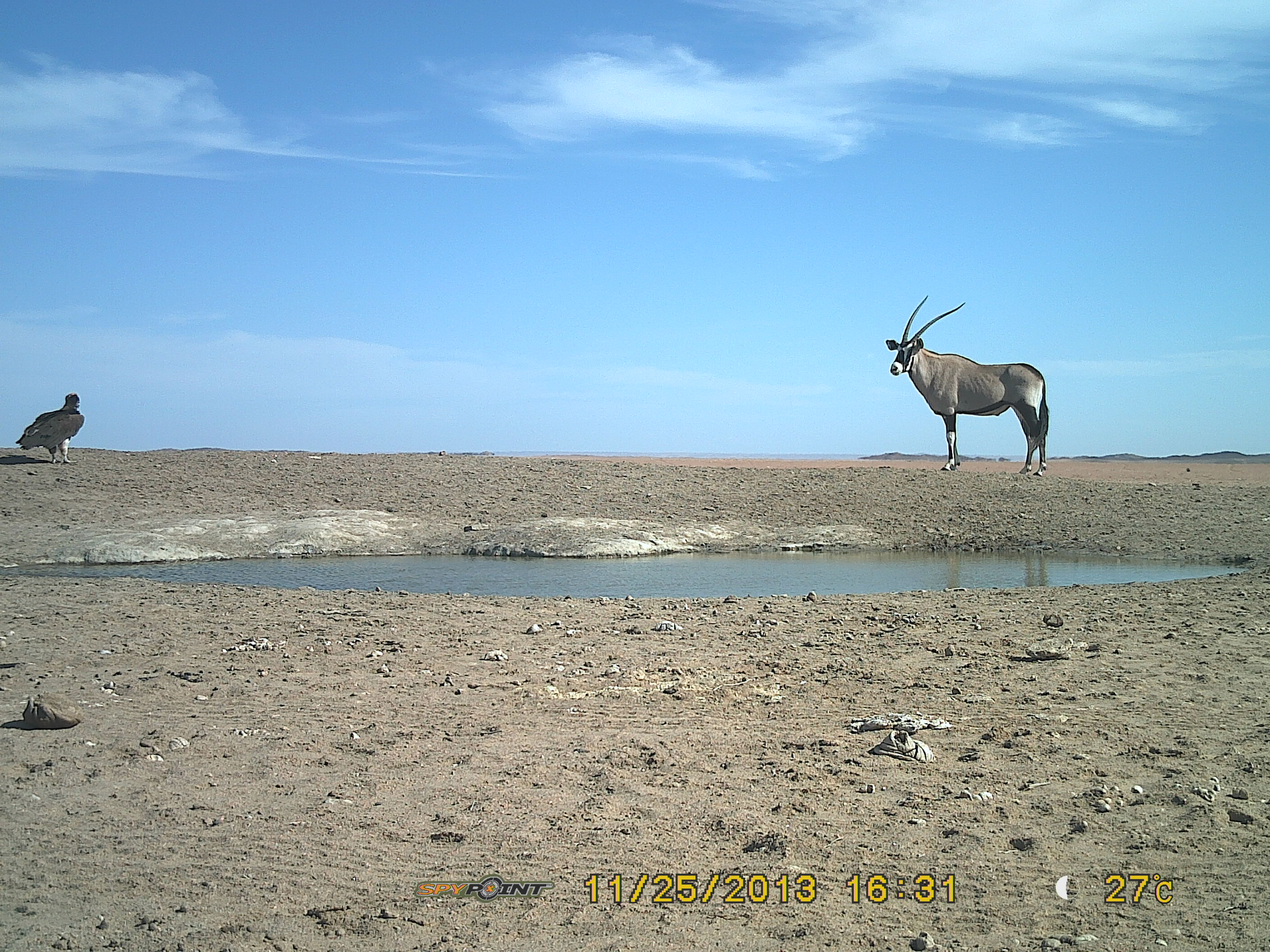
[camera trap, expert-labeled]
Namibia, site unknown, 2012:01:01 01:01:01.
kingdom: Animalia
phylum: Chordata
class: Aves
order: Accipitriformes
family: Accipitridae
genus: Torgos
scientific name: Torgos tracheliotos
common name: lappet-faced vulture